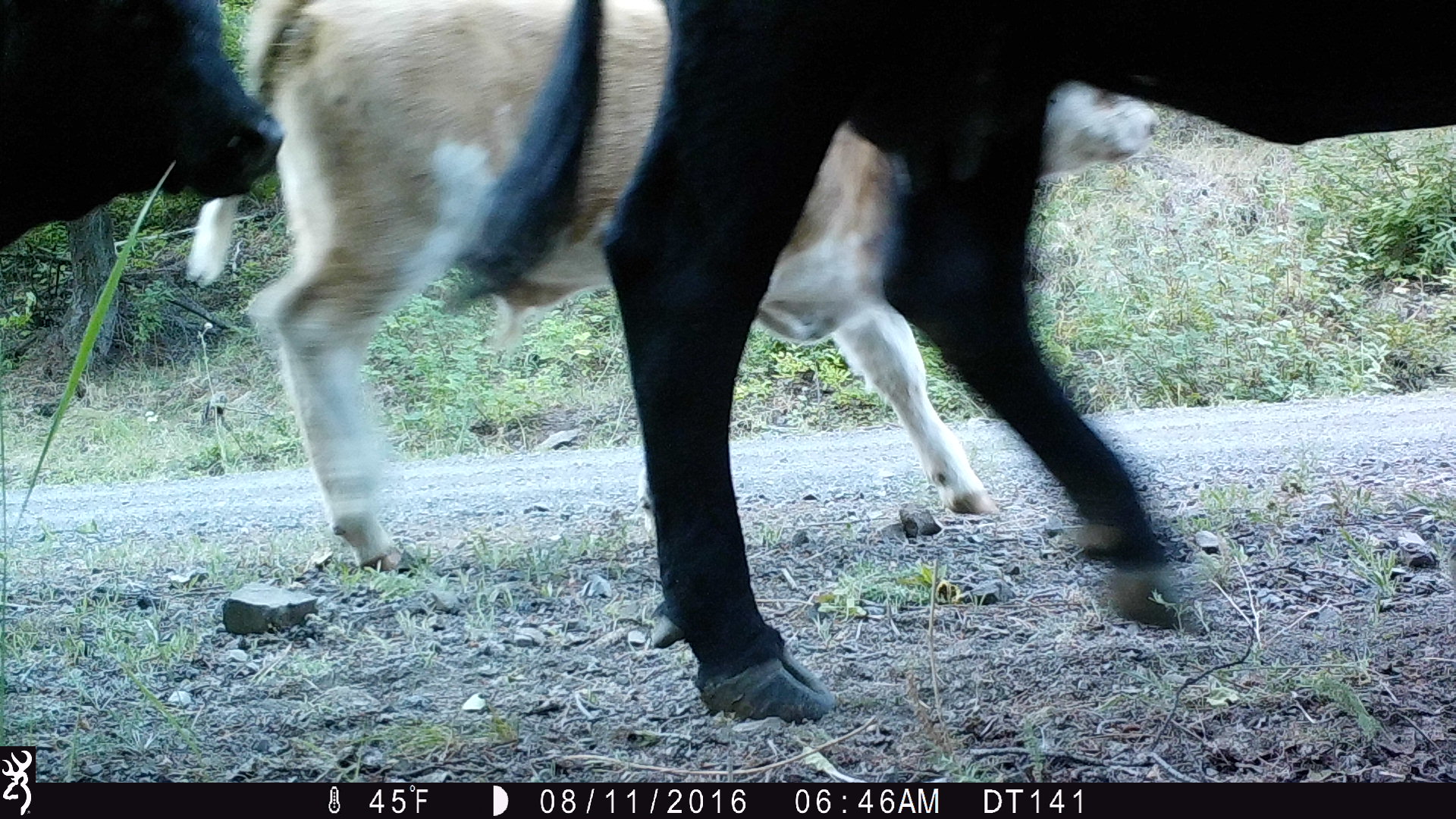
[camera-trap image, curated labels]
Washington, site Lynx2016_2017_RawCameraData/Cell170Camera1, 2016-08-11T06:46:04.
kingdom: Animalia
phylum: Chordata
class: Mammalia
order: Artiodactyla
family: Bovidae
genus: Bos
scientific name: Bos taurus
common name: domestic cattle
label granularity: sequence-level